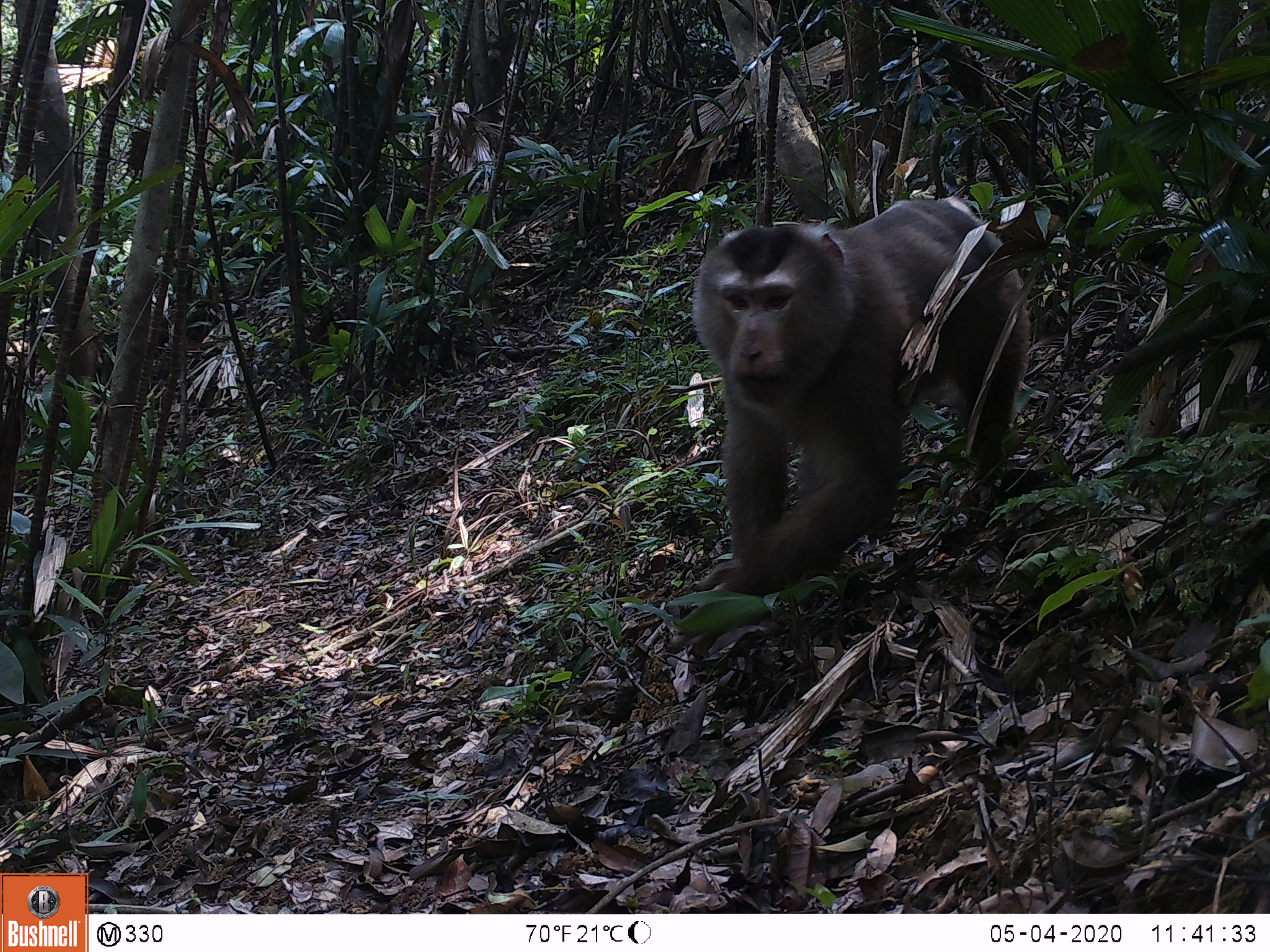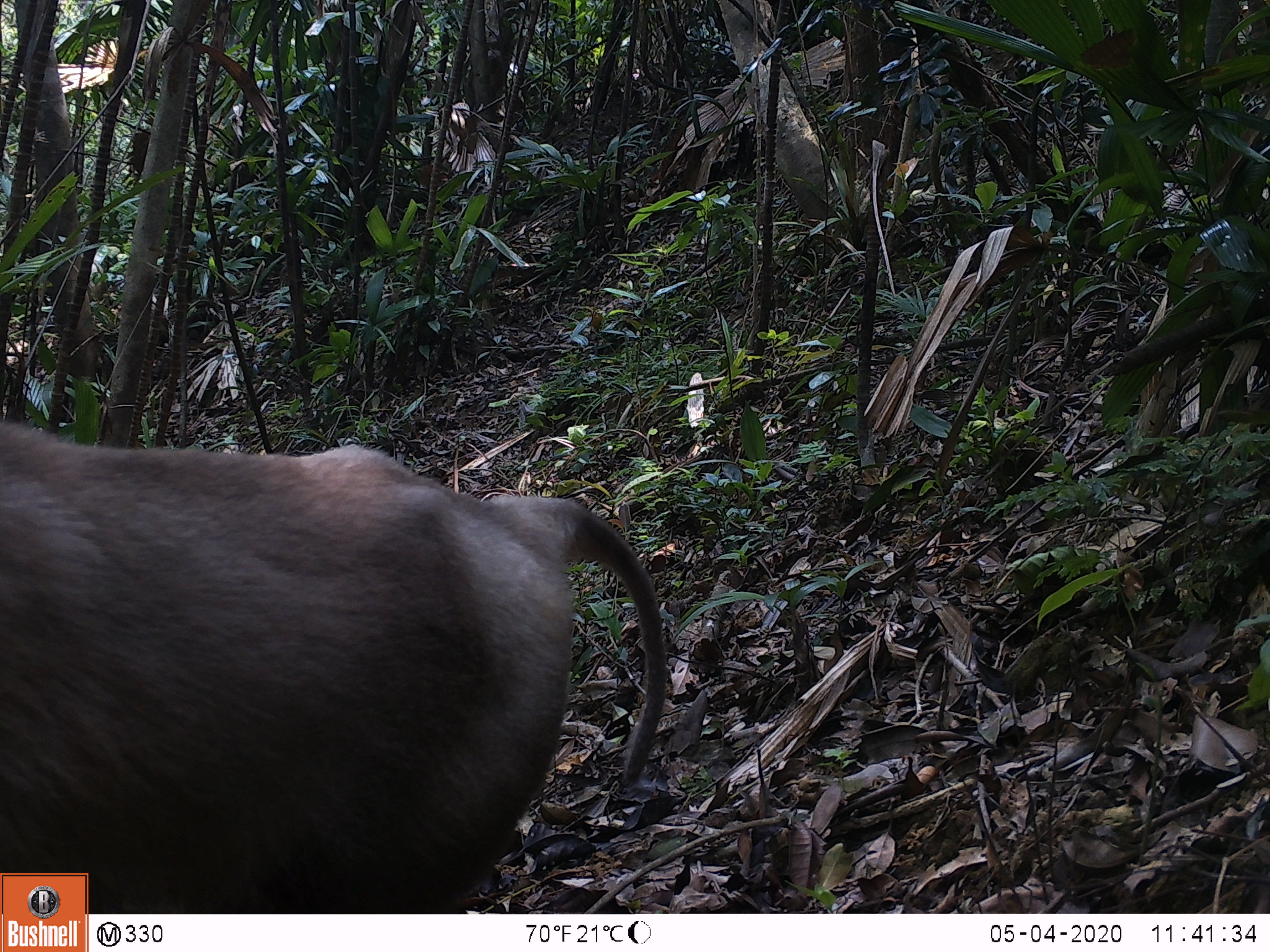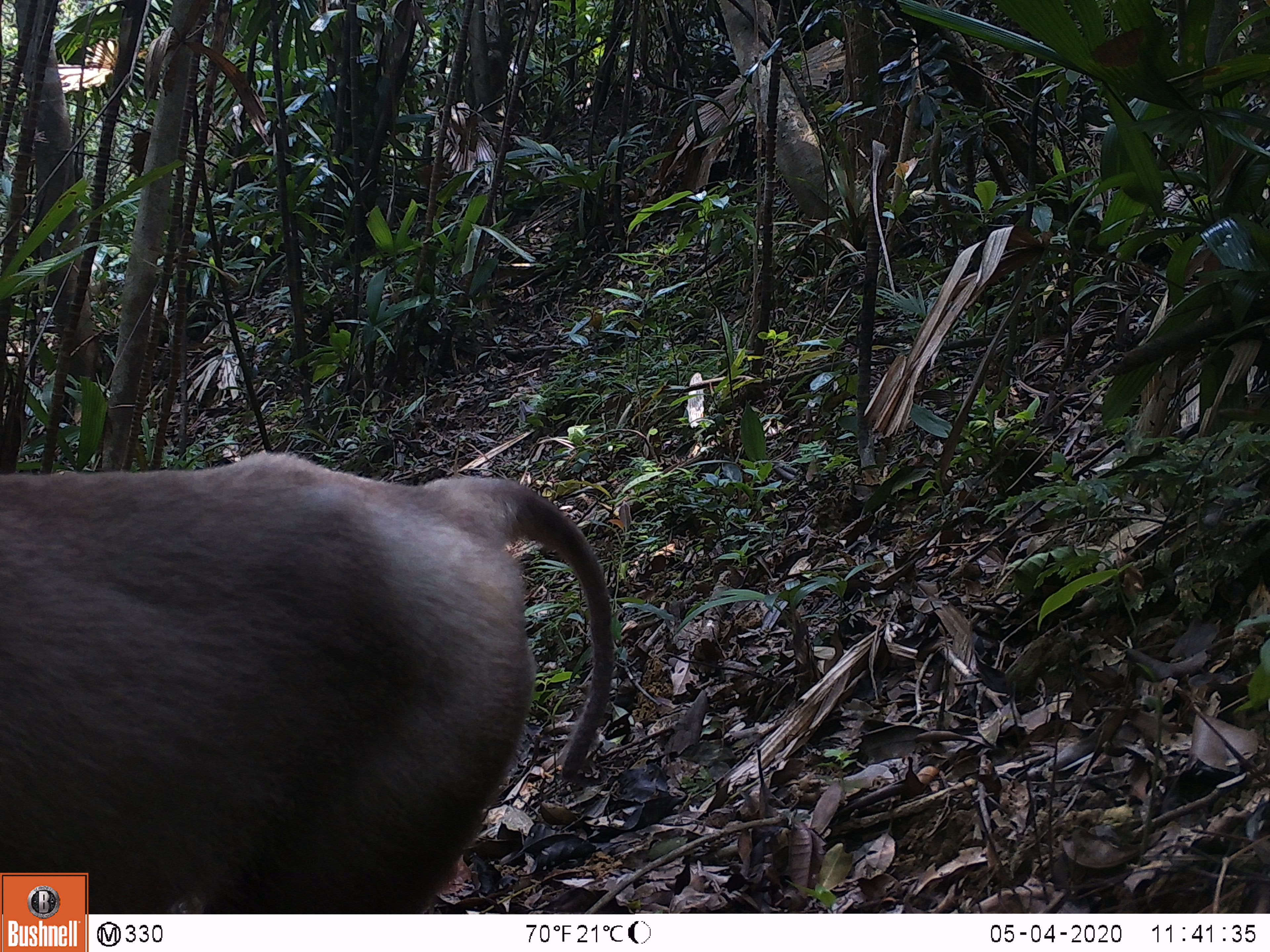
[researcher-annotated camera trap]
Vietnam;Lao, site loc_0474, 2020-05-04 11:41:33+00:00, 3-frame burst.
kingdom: Animalia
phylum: Chordata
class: Mammalia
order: Primates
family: Cercopithecidae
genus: Macaca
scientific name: Macaca nemestrina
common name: pig-tailed macaque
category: pig tailed macaque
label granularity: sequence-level